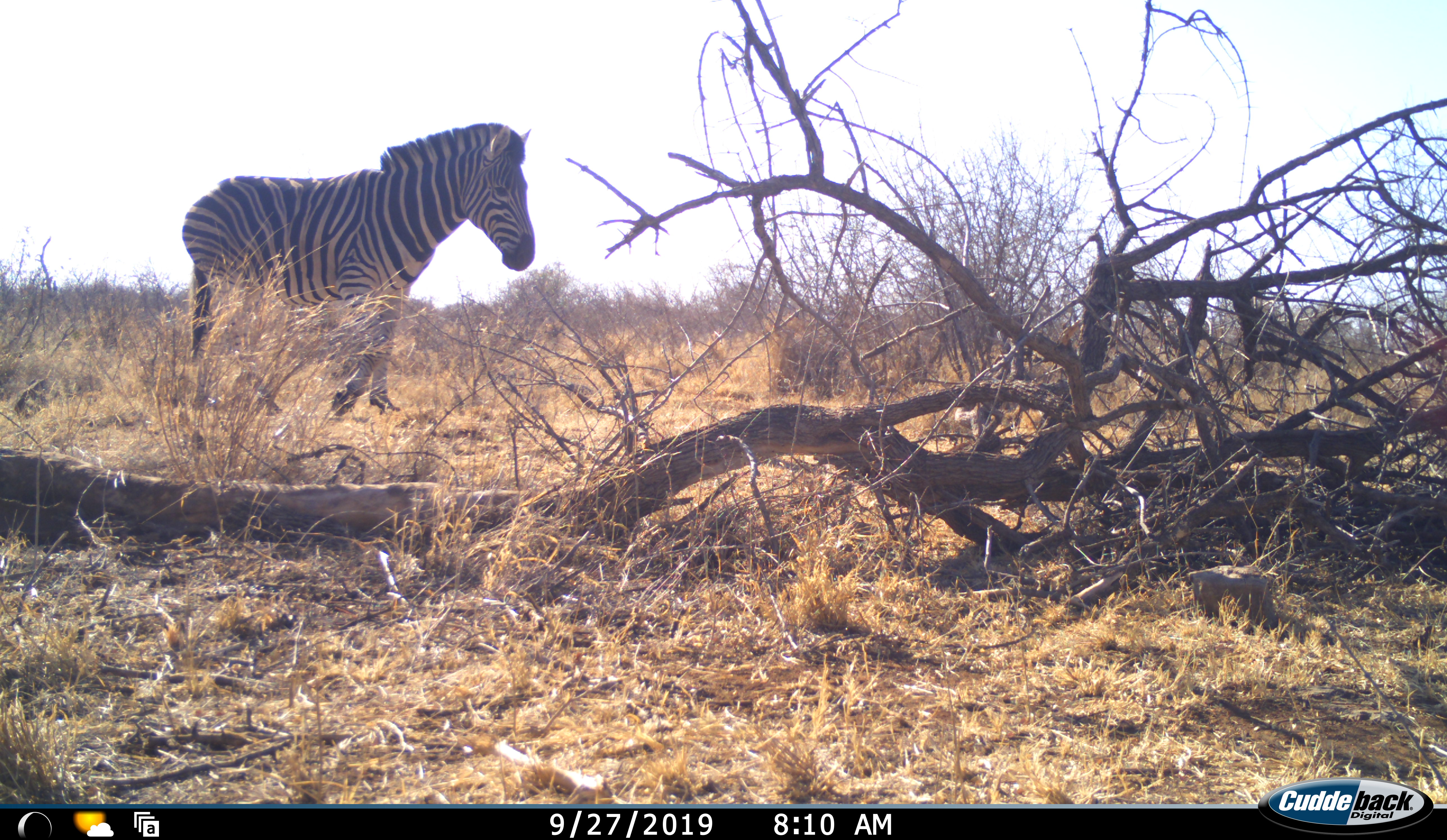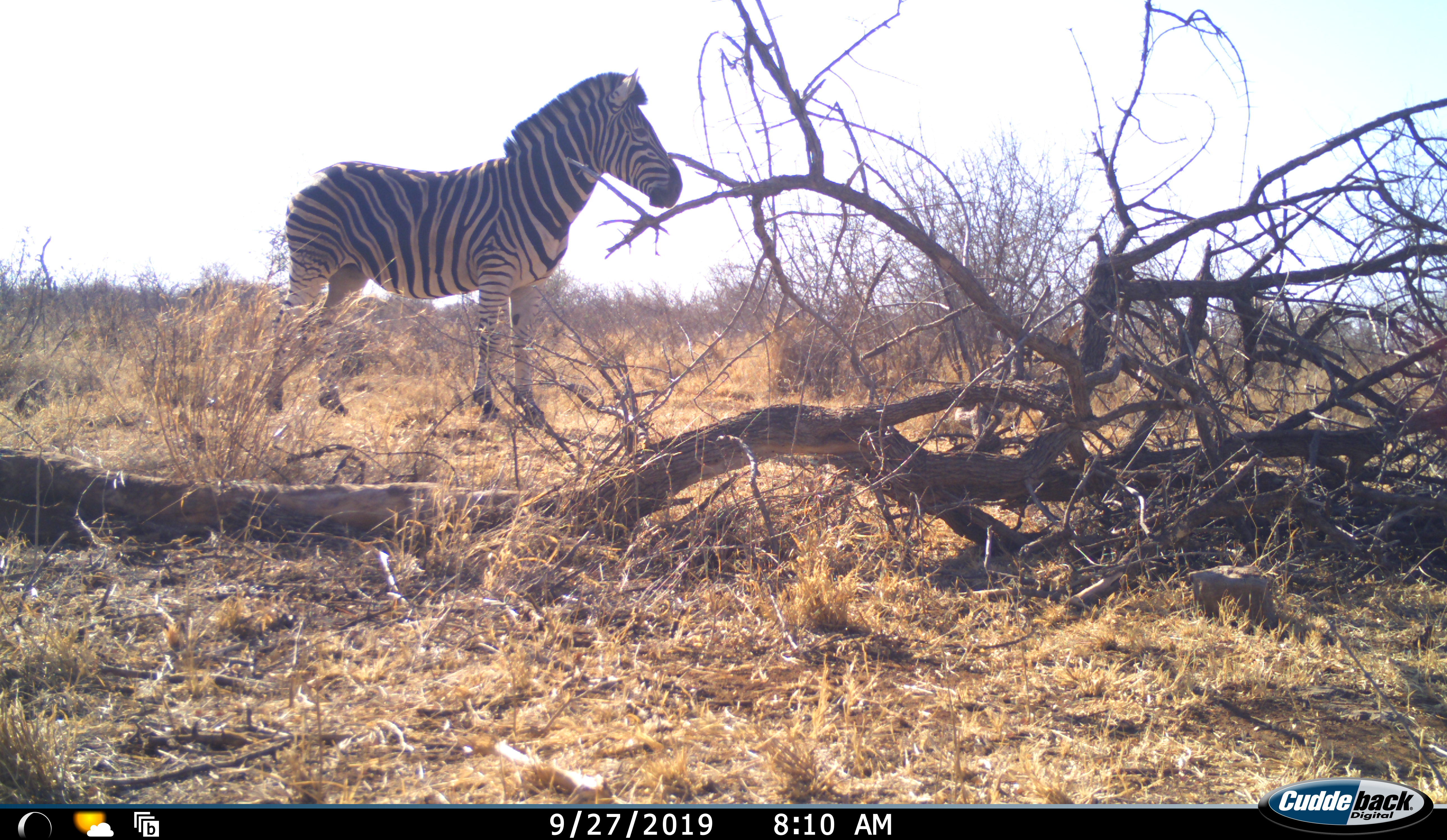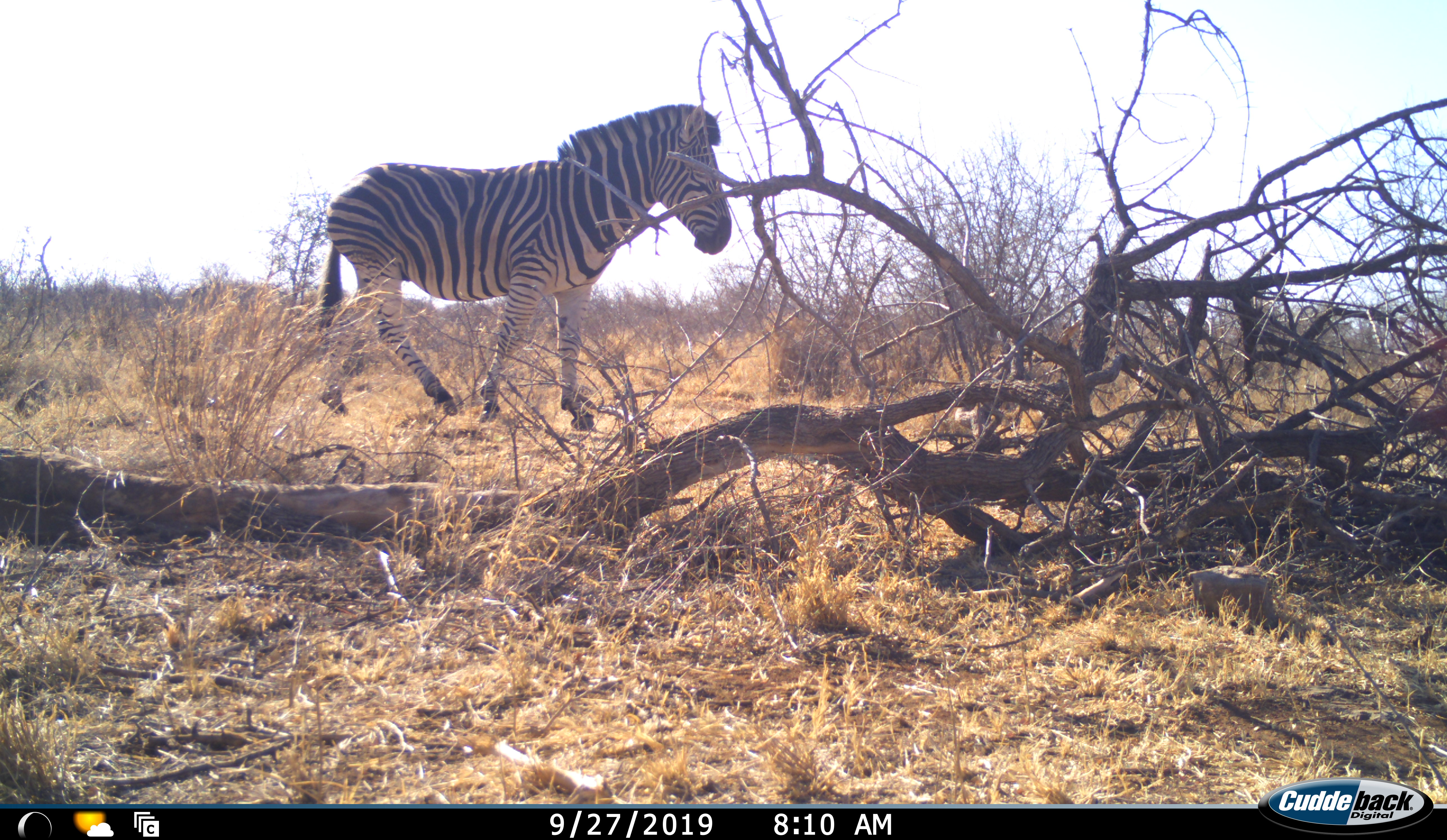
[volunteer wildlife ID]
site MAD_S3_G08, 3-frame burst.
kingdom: Animalia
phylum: Chordata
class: Mammalia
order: Perissodactyla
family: Equidae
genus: Equus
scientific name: Equus quagga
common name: plains zebra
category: zebraplains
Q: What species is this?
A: Zebraplains (plains zebra) (Equus quagga).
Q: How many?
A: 1.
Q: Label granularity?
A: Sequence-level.